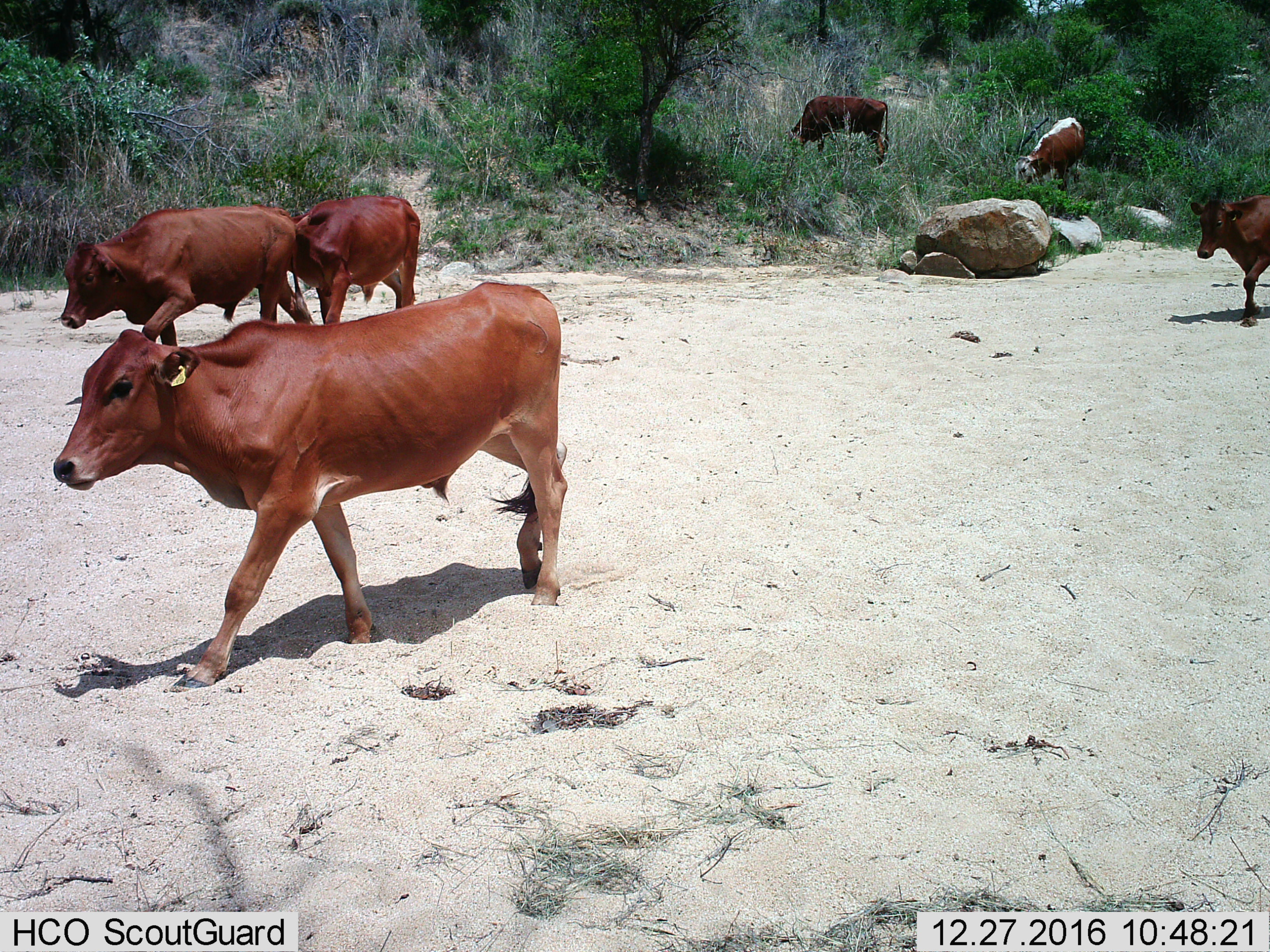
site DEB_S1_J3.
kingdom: Animalia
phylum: Chordata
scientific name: Vertebrata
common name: domestic animal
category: domesticanimal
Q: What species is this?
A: Domesticanimal (domestic animal) (Vertebrata).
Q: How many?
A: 6.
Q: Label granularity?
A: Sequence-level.